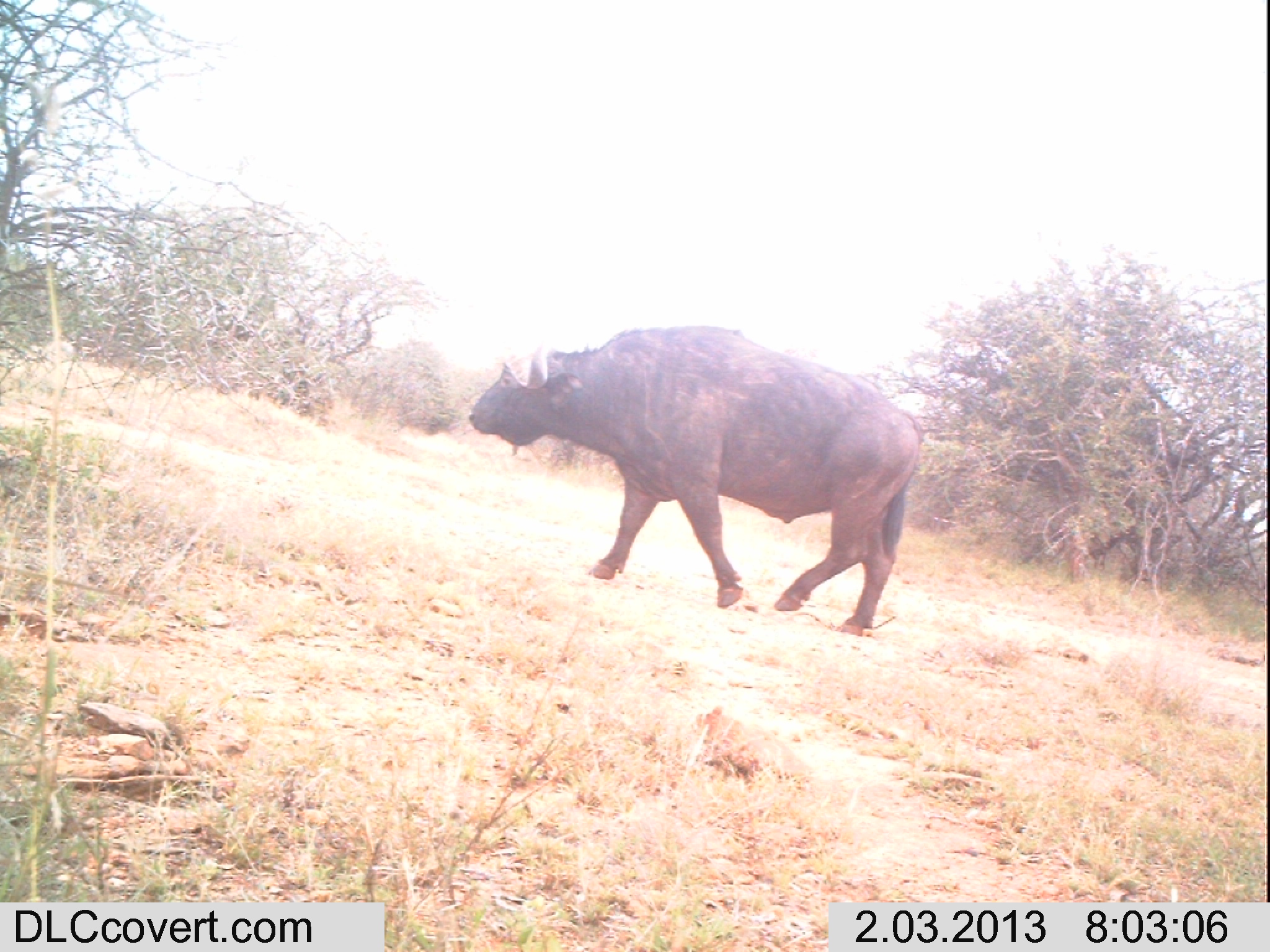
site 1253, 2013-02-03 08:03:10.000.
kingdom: Animalia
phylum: Chordata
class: Mammalia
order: Artiodactyla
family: Bovidae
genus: Syncerus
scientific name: Syncerus caffer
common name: african buffalo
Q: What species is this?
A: Syncerus caffer (african buffalo).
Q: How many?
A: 1.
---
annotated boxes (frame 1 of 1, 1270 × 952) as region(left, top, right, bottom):
syncerus caffer: region(467, 323, 925, 635)